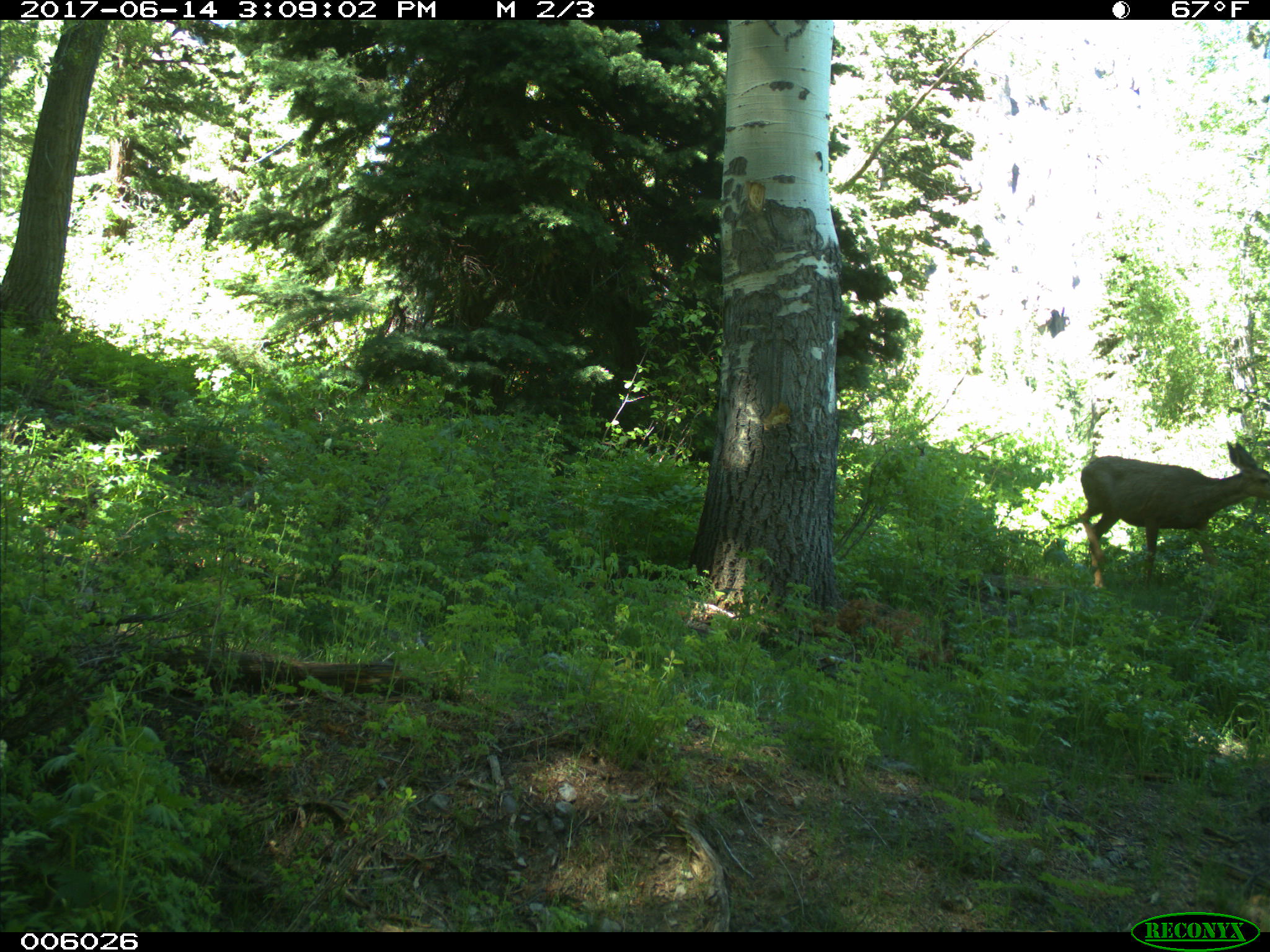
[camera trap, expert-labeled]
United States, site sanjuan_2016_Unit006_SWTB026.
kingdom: Animalia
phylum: Chordata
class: Mammalia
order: Artiodactyla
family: Cervidae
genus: Odocoileus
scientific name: Odocoileus hemionus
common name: mule deer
Odocoileus hemionus (mule deer).